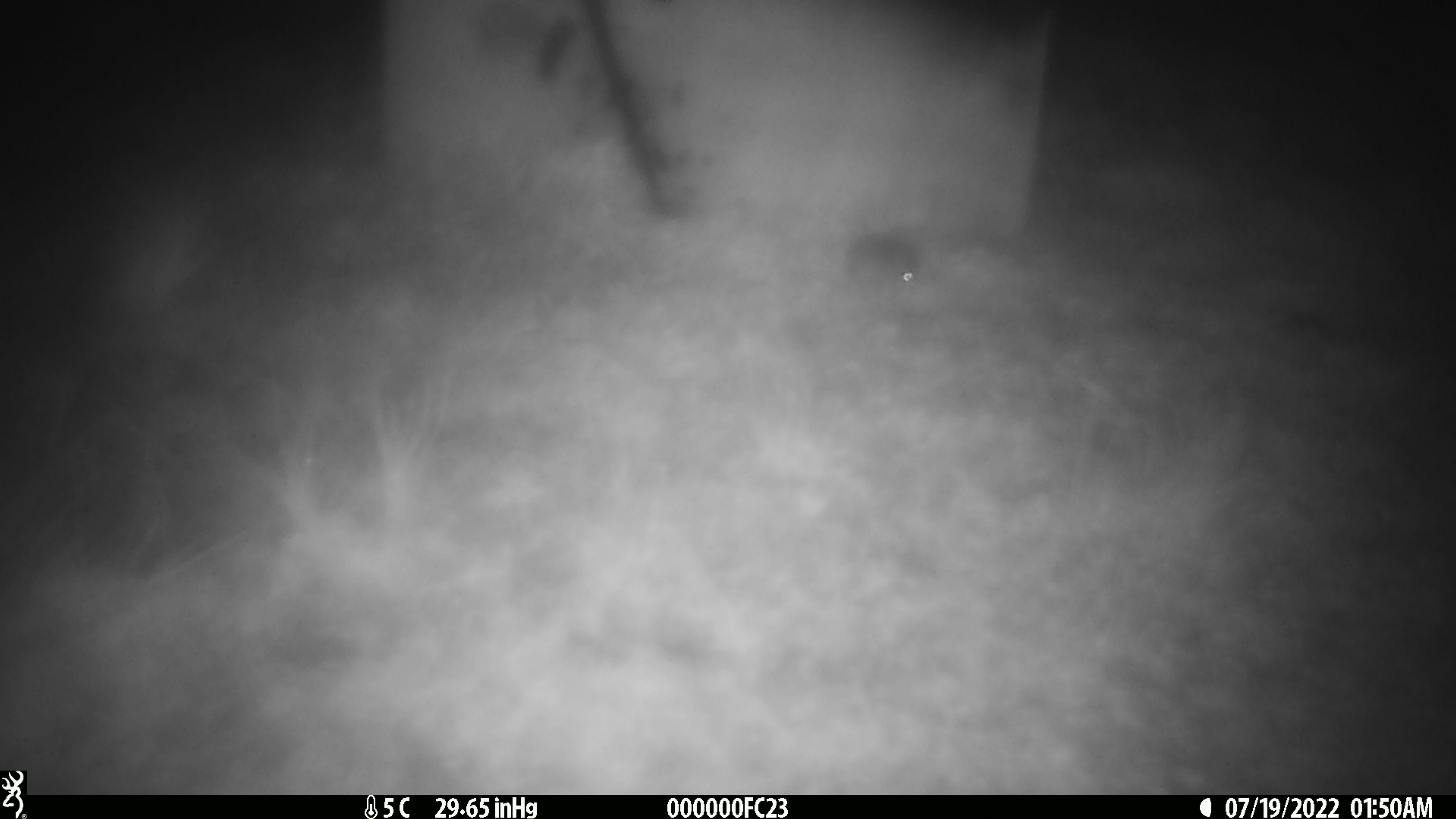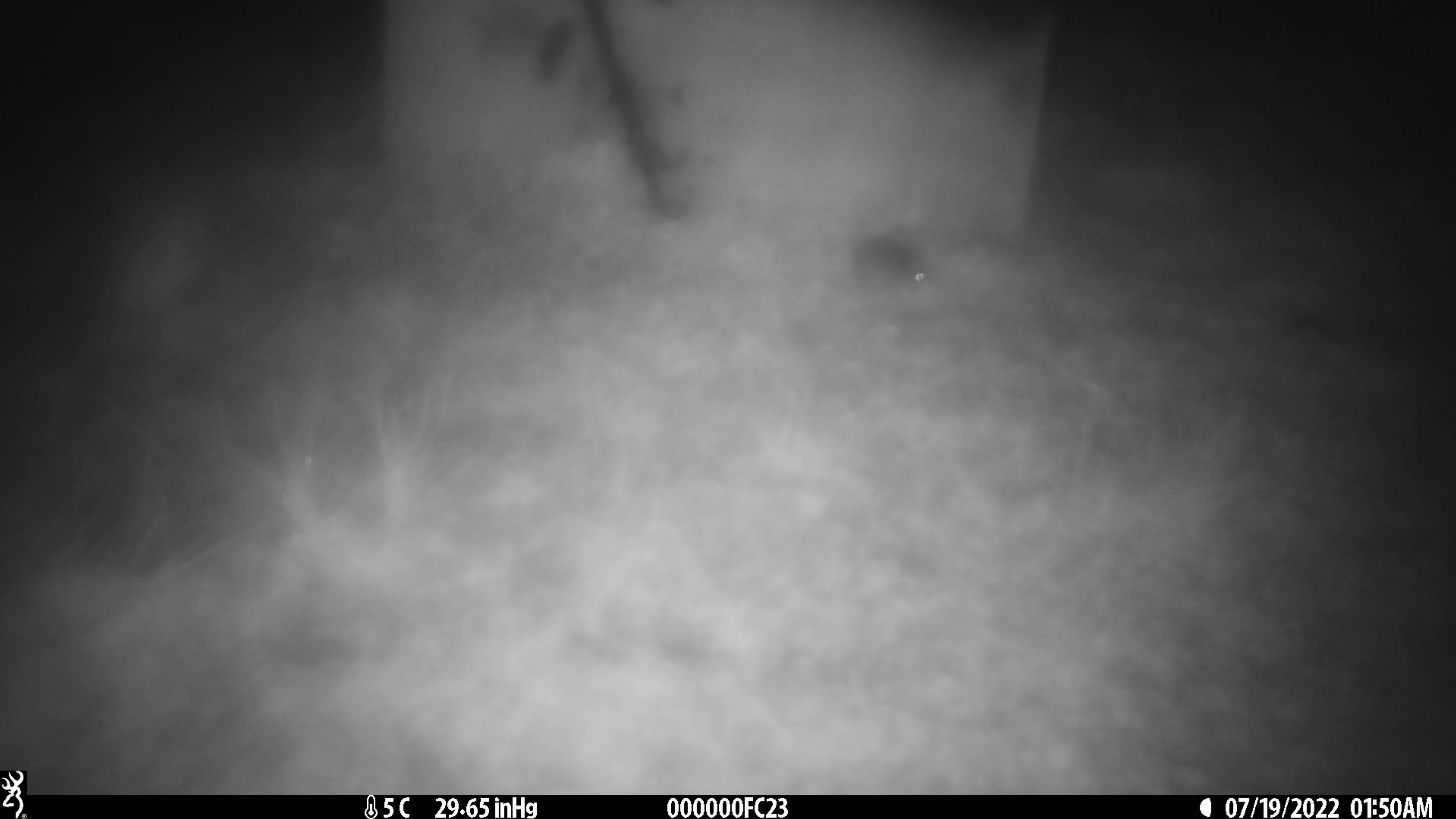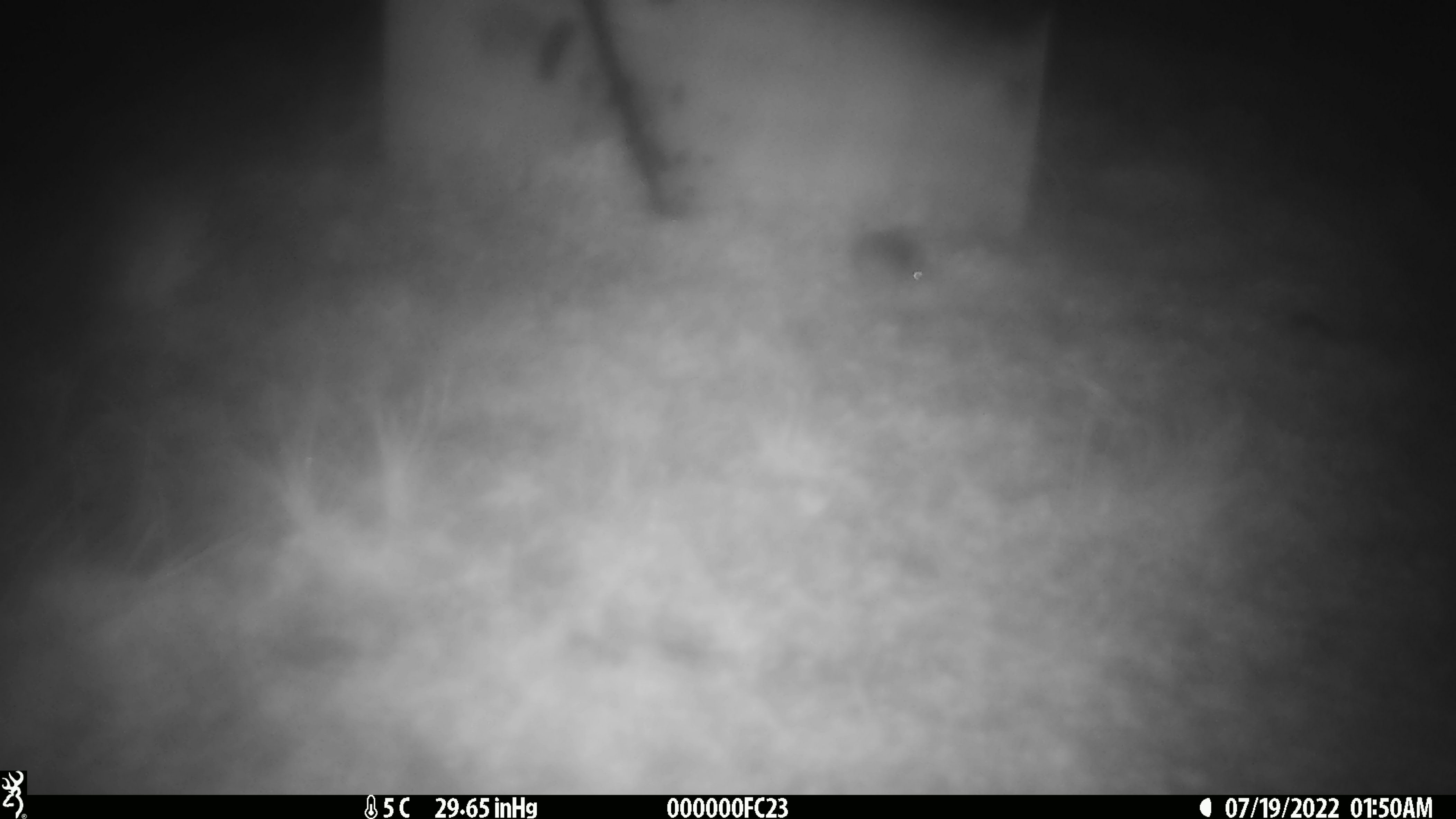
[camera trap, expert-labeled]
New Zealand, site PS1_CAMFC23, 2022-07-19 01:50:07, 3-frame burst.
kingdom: Animalia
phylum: Chordata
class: Mammalia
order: Rodentia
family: Muridae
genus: Mus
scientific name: Mus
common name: mouse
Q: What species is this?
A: Mouse (Mus).